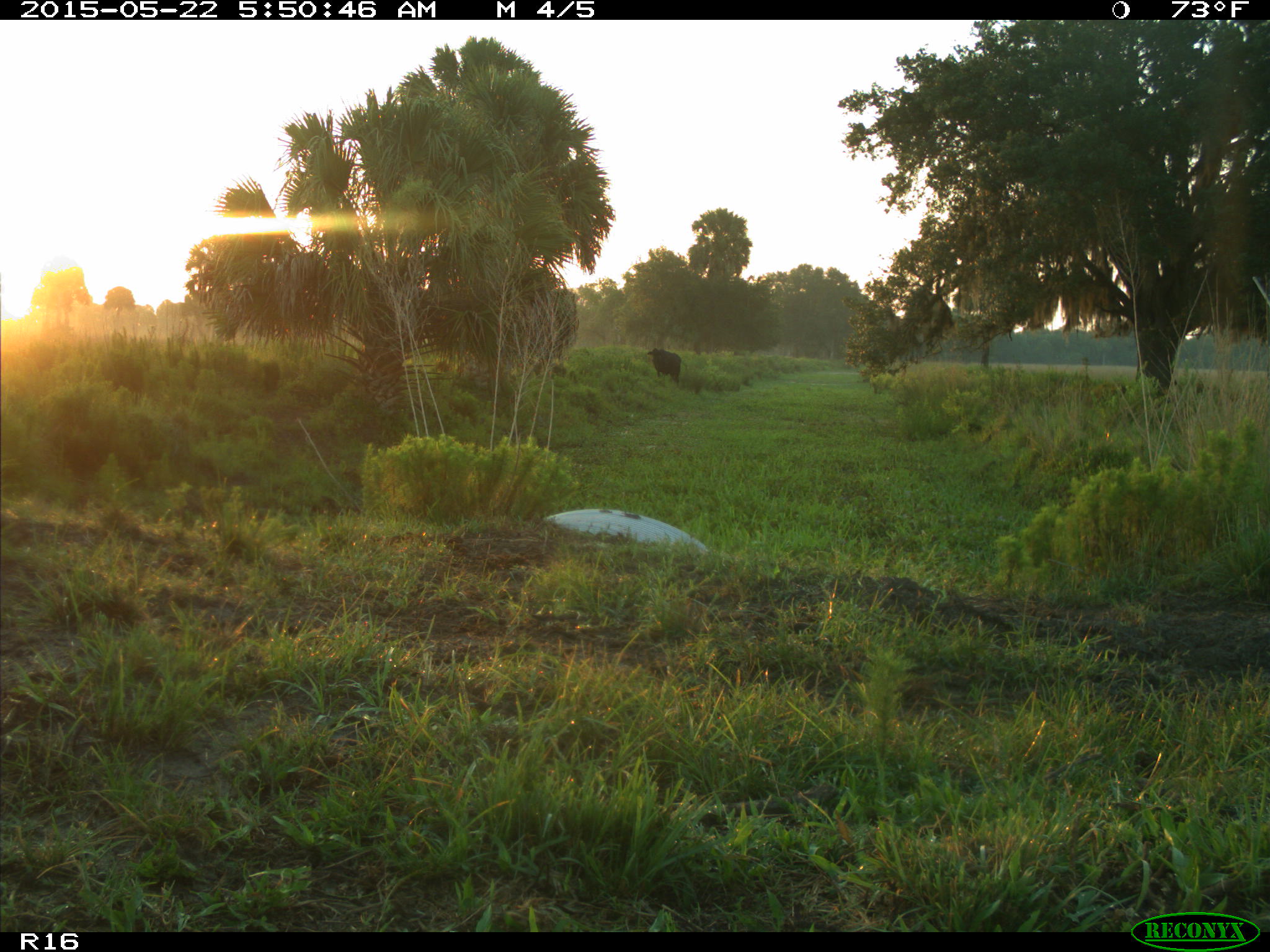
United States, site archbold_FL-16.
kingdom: Animalia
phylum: Chordata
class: Mammalia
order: Artiodactyla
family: Bovidae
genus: Bos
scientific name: Bos taurus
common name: domestic cow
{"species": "Bos taurus (domestic cow)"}